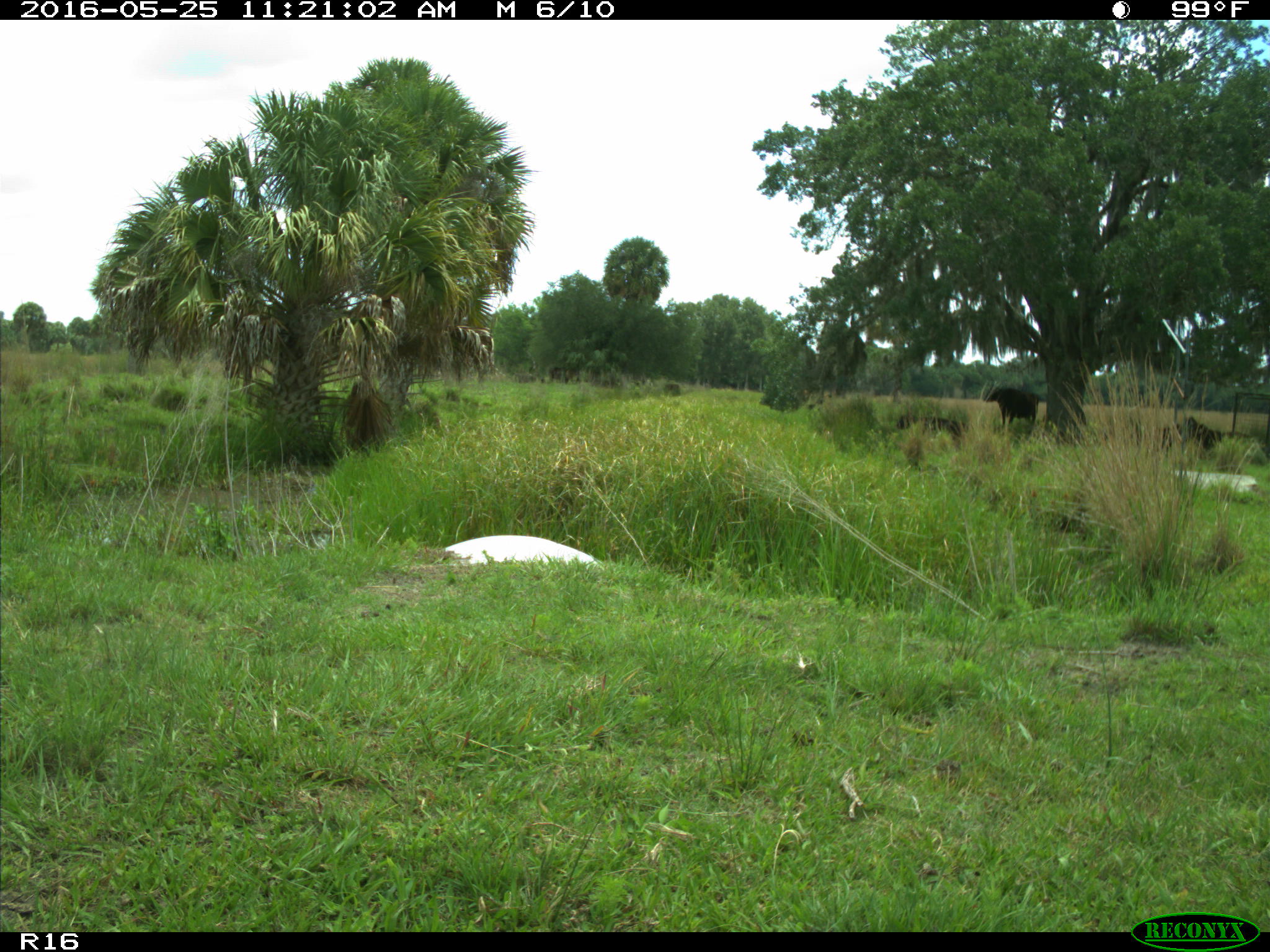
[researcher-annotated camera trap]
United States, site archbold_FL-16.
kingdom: Animalia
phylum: Chordata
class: Mammalia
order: Artiodactyla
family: Bovidae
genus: Bos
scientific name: Bos taurus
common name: domestic cow